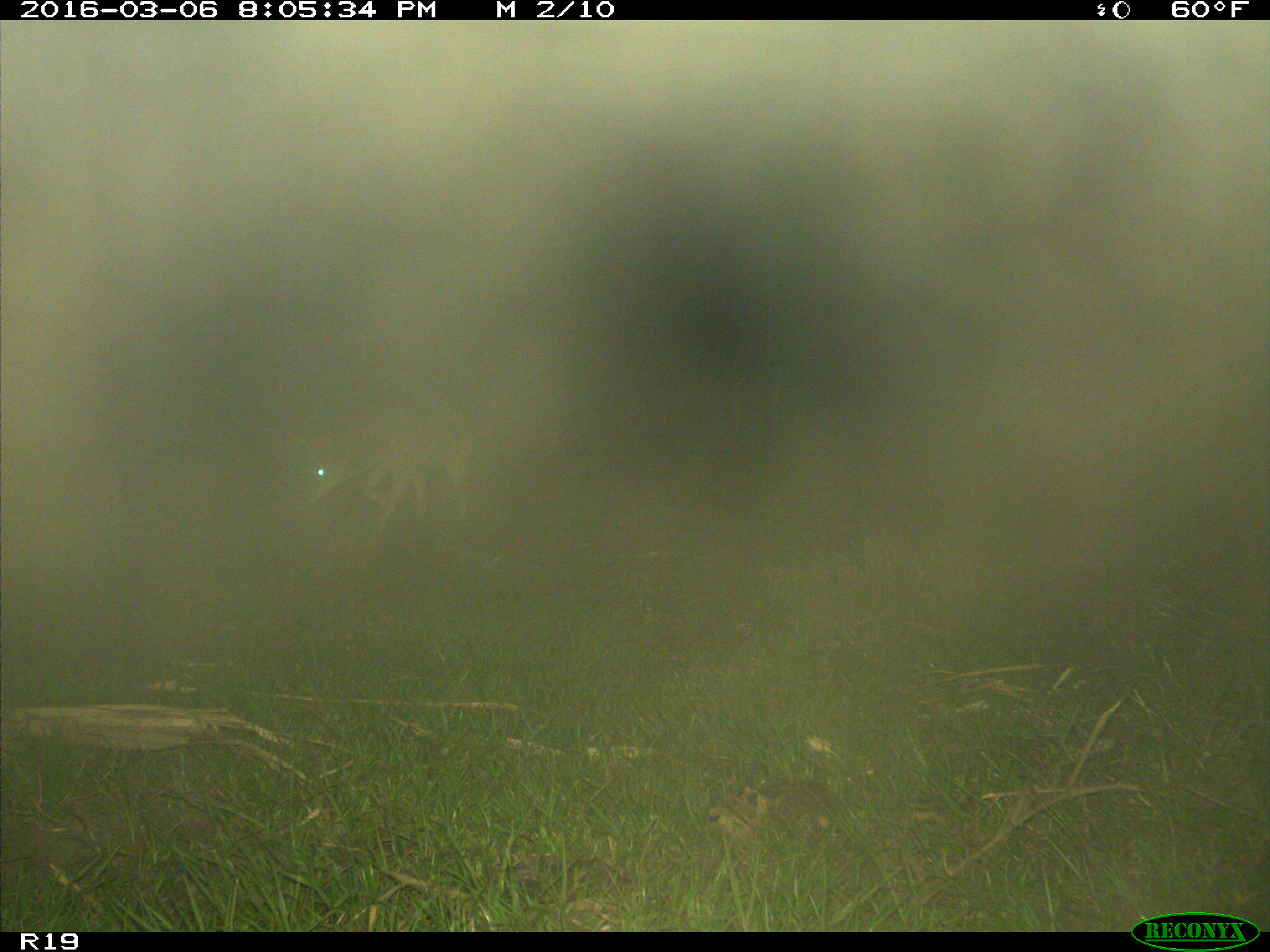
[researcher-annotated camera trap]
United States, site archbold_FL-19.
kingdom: Animalia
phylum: Chordata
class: Mammalia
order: Carnivora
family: Canidae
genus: Canis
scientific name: Canis latrans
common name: coyote